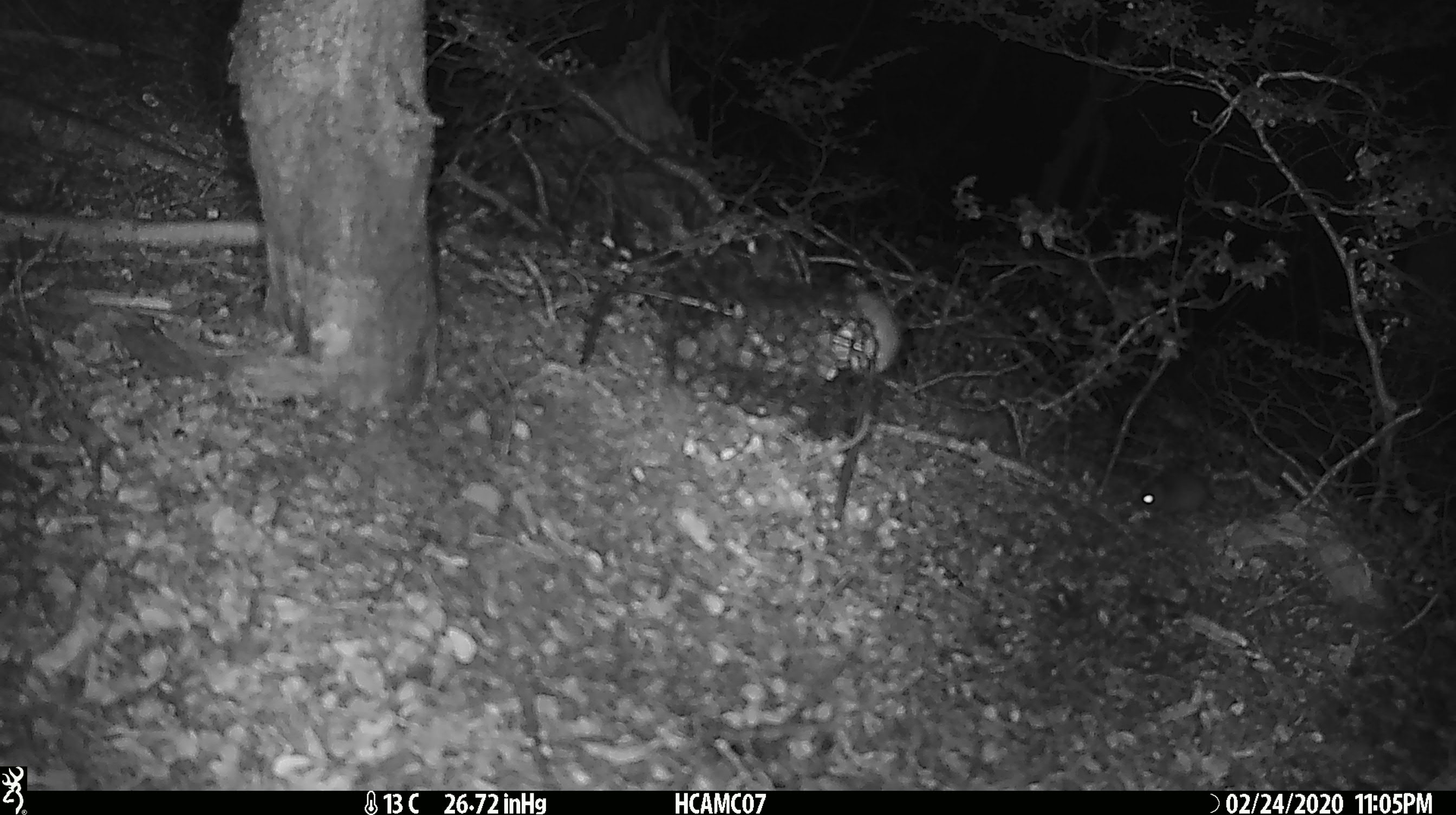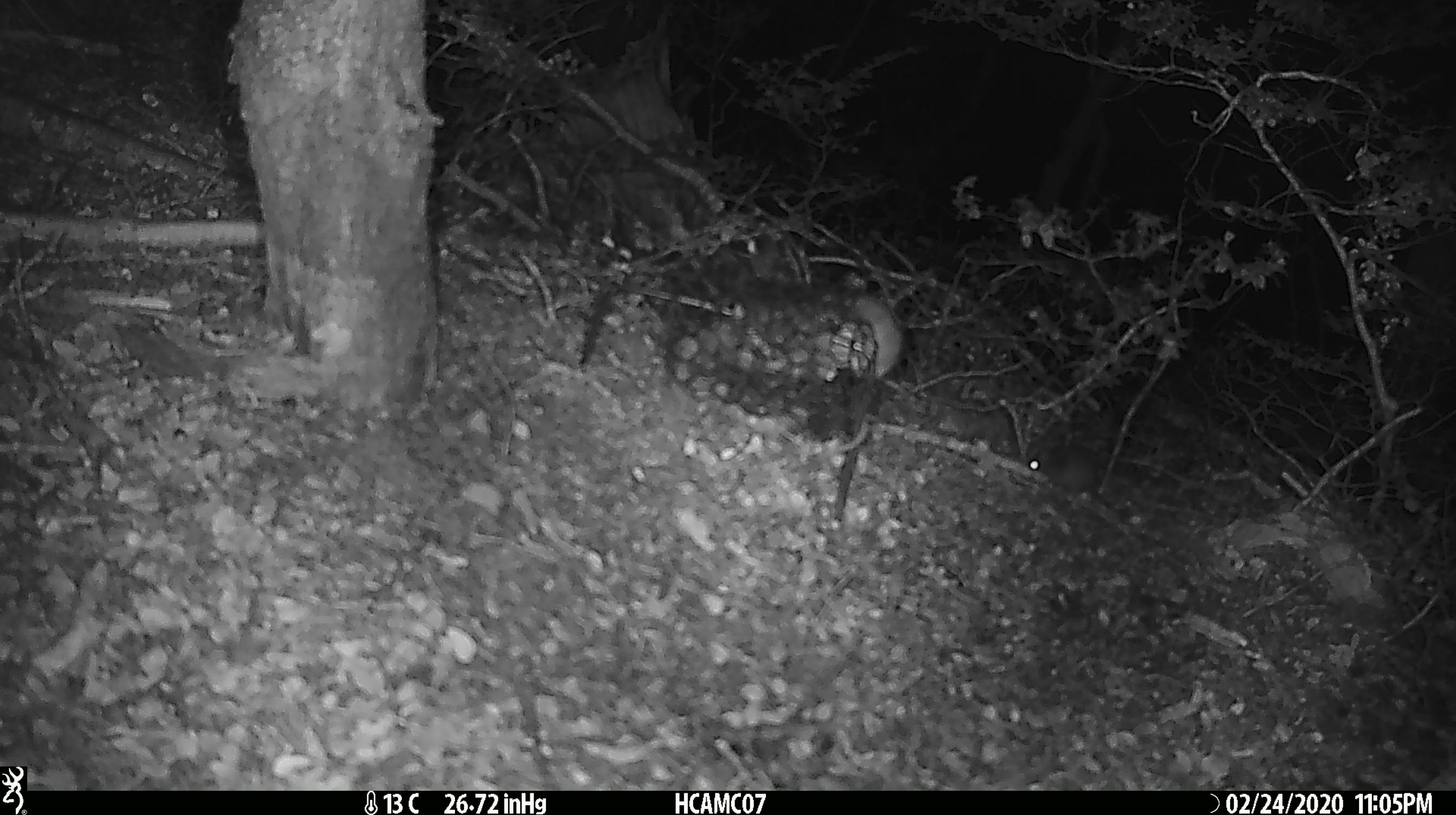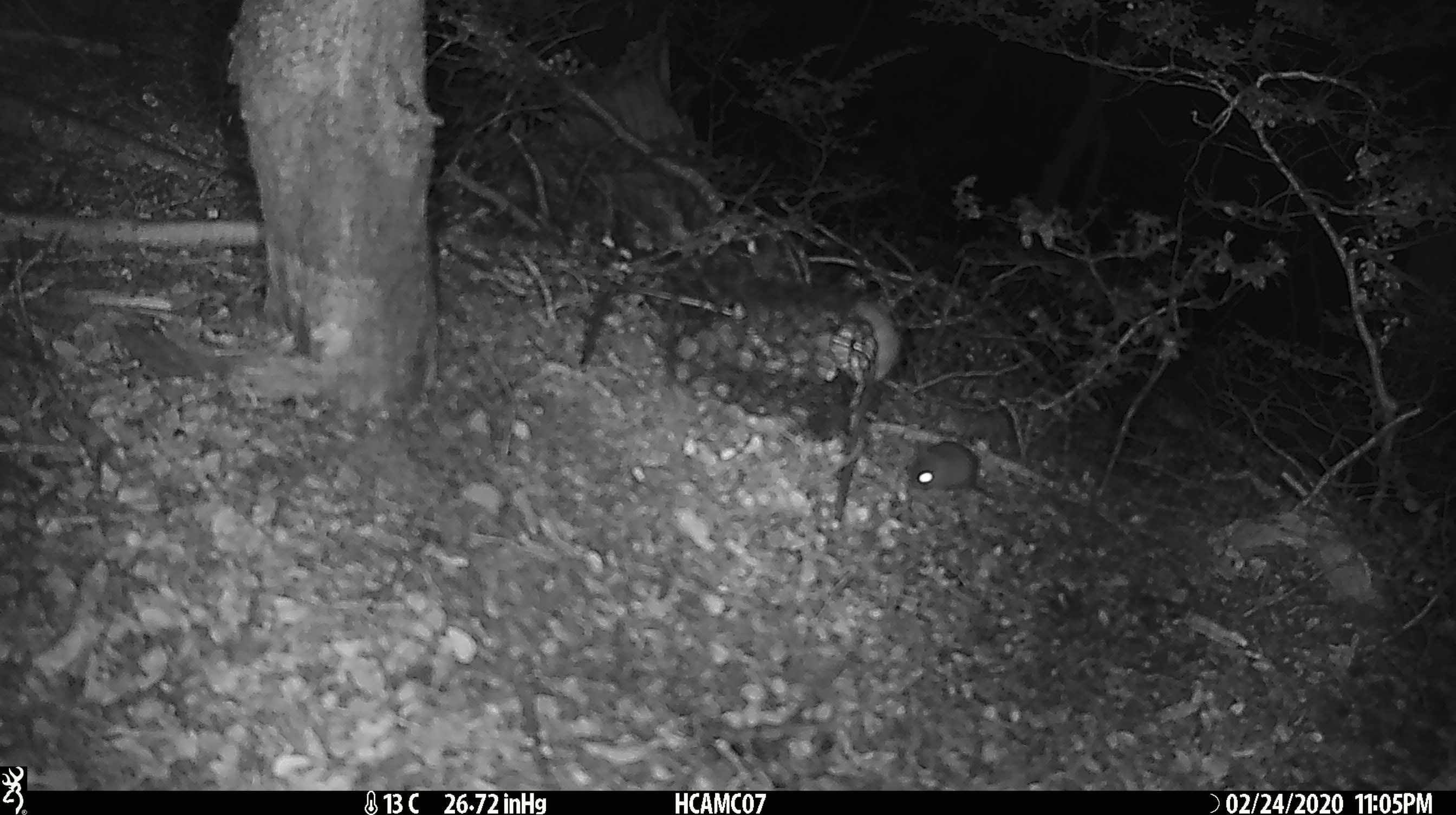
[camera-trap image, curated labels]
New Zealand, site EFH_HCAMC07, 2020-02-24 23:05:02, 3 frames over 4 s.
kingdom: Animalia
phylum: Chordata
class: Mammalia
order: Rodentia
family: Muridae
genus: Mus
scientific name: Mus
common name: mouse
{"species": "mouse (Mus)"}